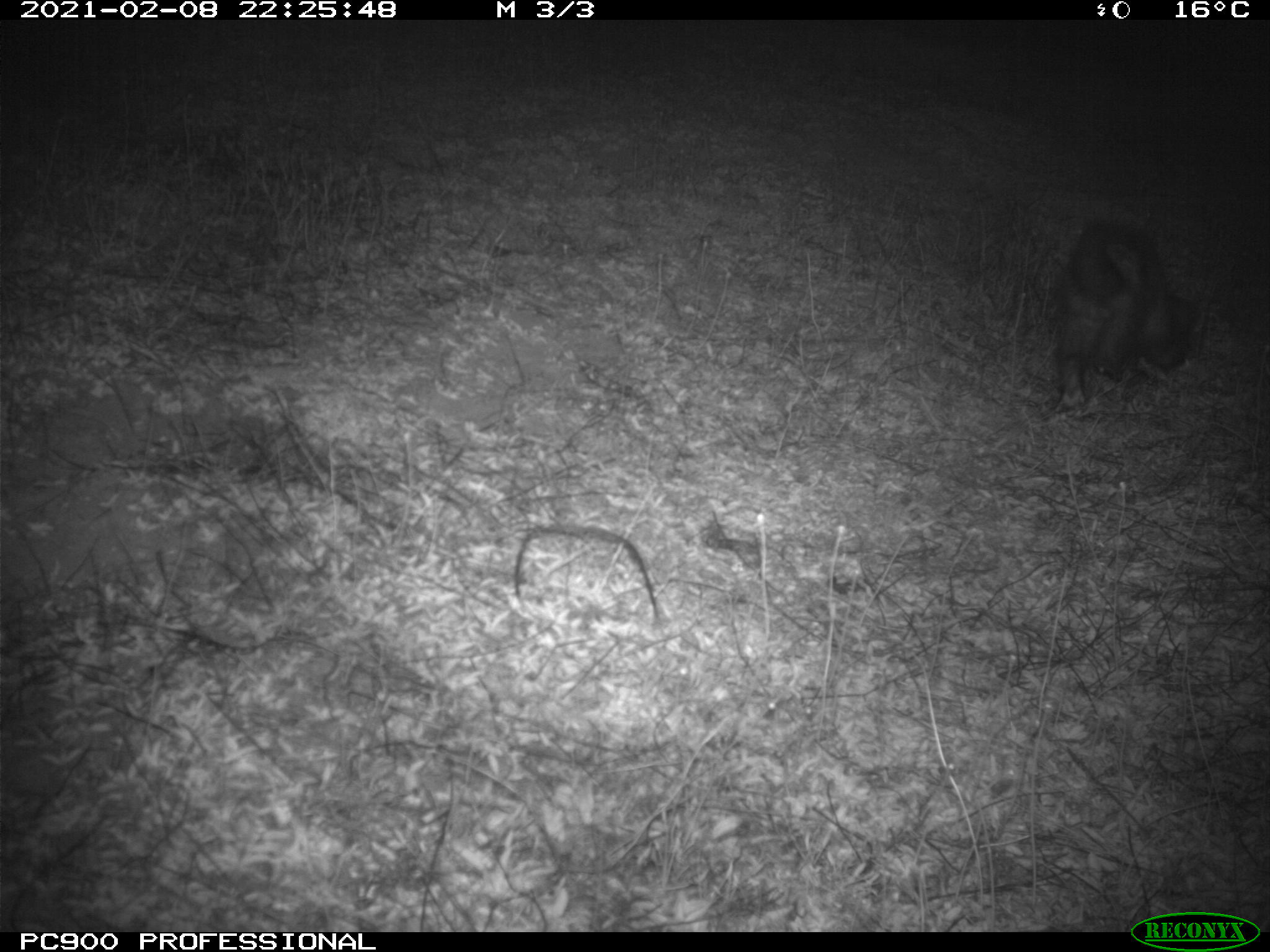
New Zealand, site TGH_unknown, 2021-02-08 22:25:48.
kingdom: Animalia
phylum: Chordata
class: Mammalia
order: Carnivora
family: Mustelidae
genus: Mustela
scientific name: Mustela furo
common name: ferret